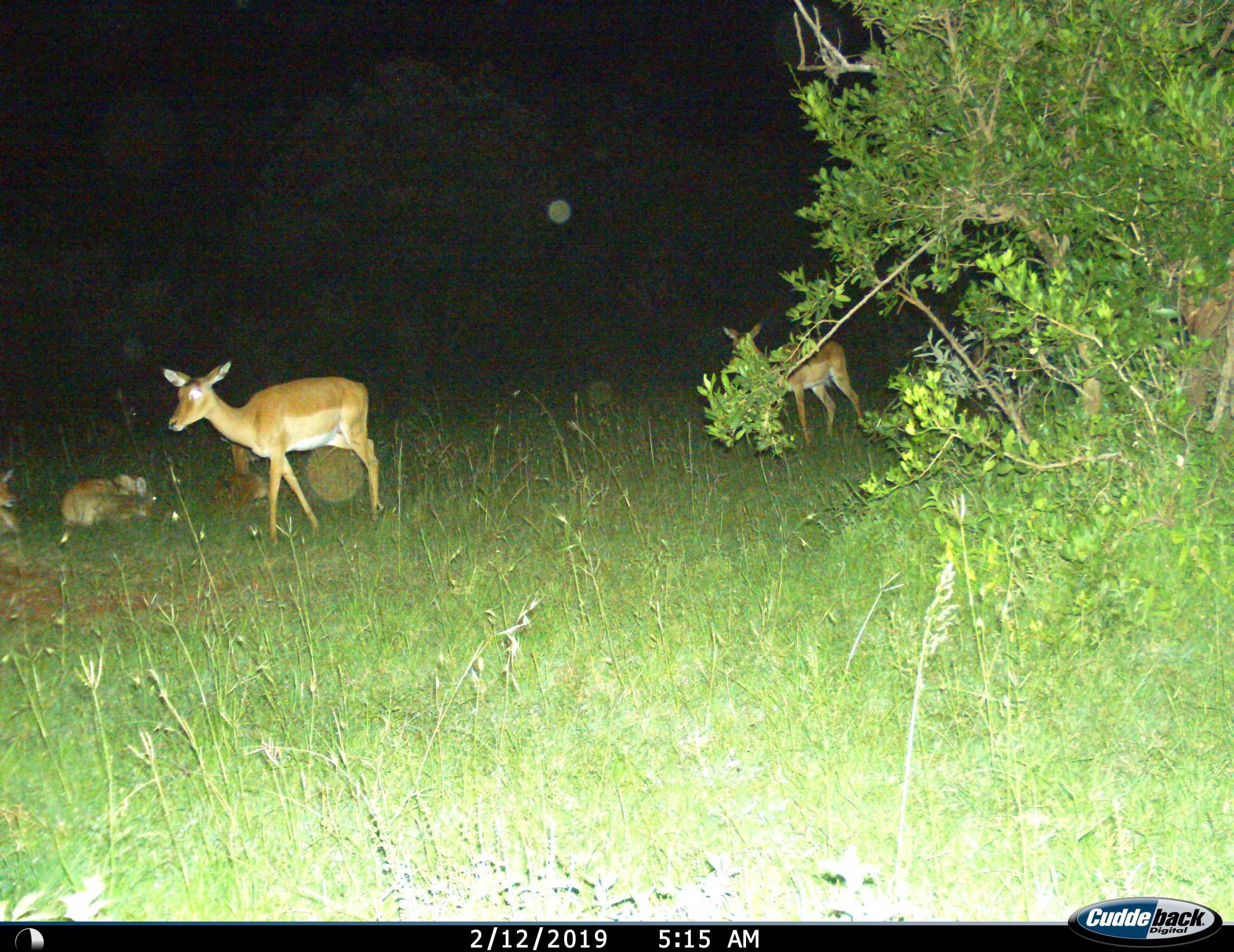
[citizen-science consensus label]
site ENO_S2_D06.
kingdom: Animalia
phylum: Chordata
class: Mammalia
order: Artiodactyla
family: Bovidae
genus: Aepyceros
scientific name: Aepyceros melampus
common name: impala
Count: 5.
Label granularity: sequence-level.